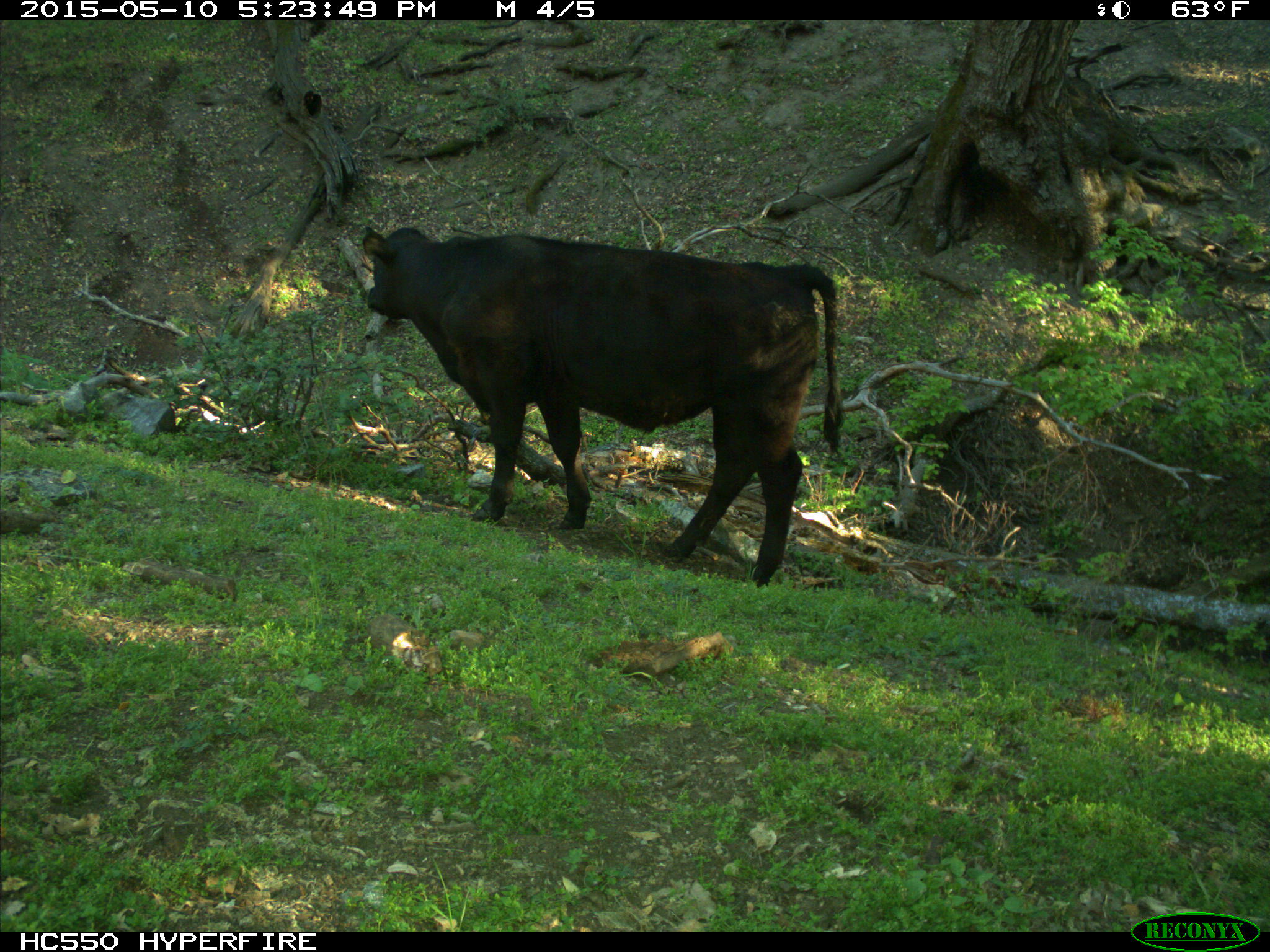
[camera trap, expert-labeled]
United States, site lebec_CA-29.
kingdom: Animalia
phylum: Chordata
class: Mammalia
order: Artiodactyla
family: Bovidae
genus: Bos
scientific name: Bos taurus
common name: domestic cow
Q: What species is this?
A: Bos taurus (domestic cow).